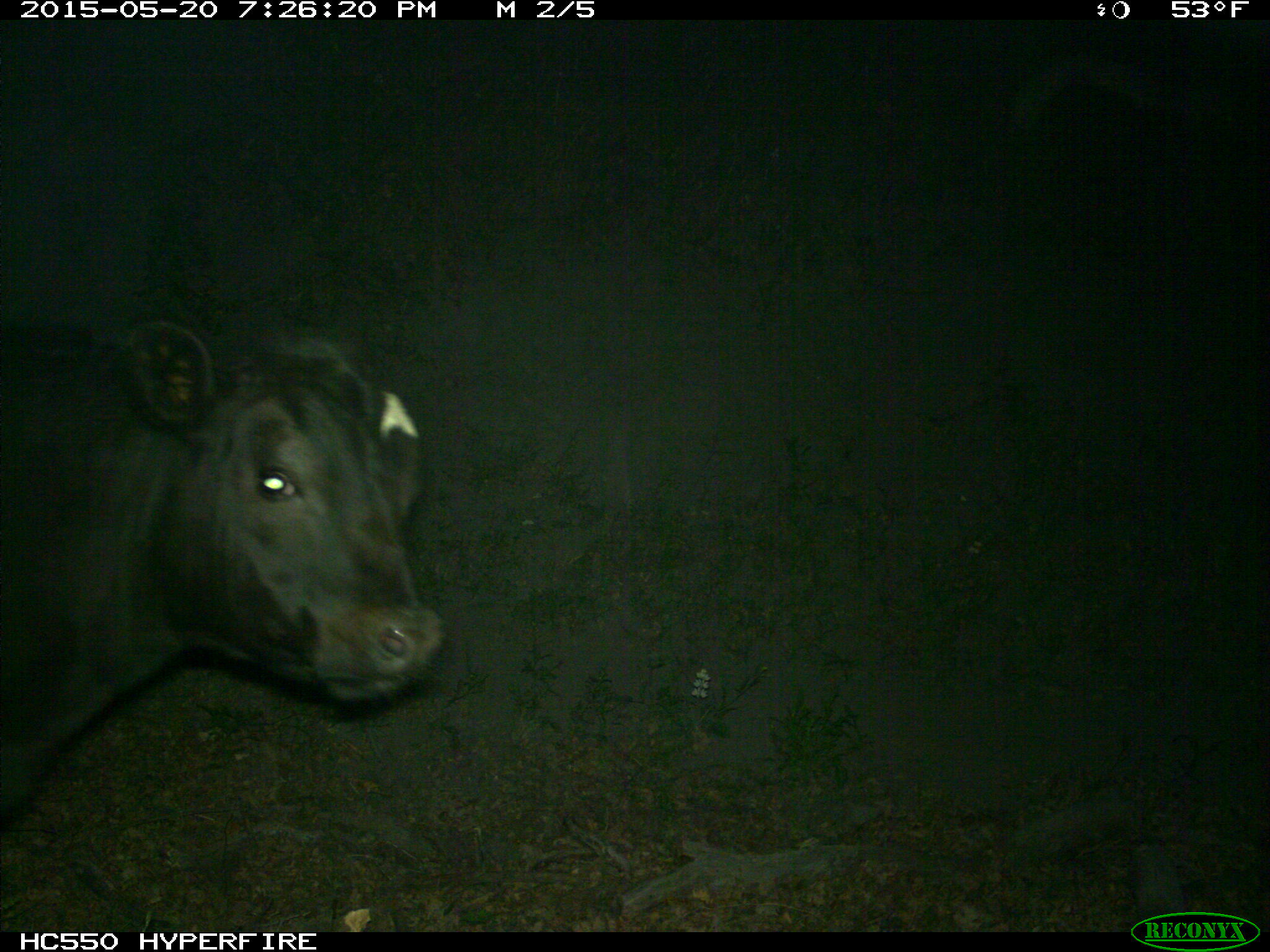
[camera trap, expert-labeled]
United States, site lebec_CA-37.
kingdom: Animalia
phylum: Chordata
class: Mammalia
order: Artiodactyla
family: Bovidae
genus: Bos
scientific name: Bos taurus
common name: domestic cow